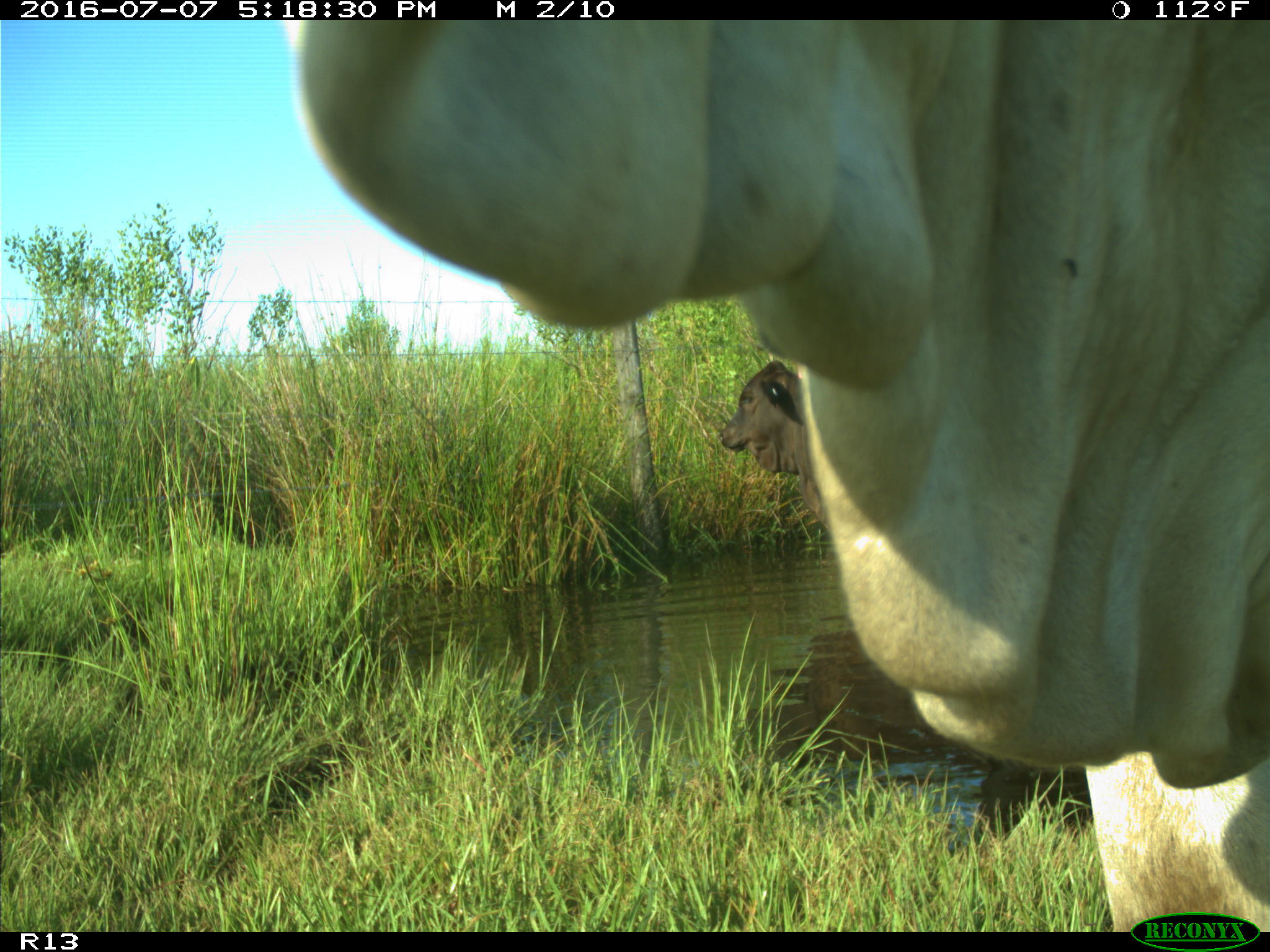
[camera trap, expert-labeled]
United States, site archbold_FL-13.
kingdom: Animalia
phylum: Chordata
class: Mammalia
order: Artiodactyla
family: Bovidae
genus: Bos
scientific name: Bos taurus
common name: domestic cow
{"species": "Bos taurus (domestic cow)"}